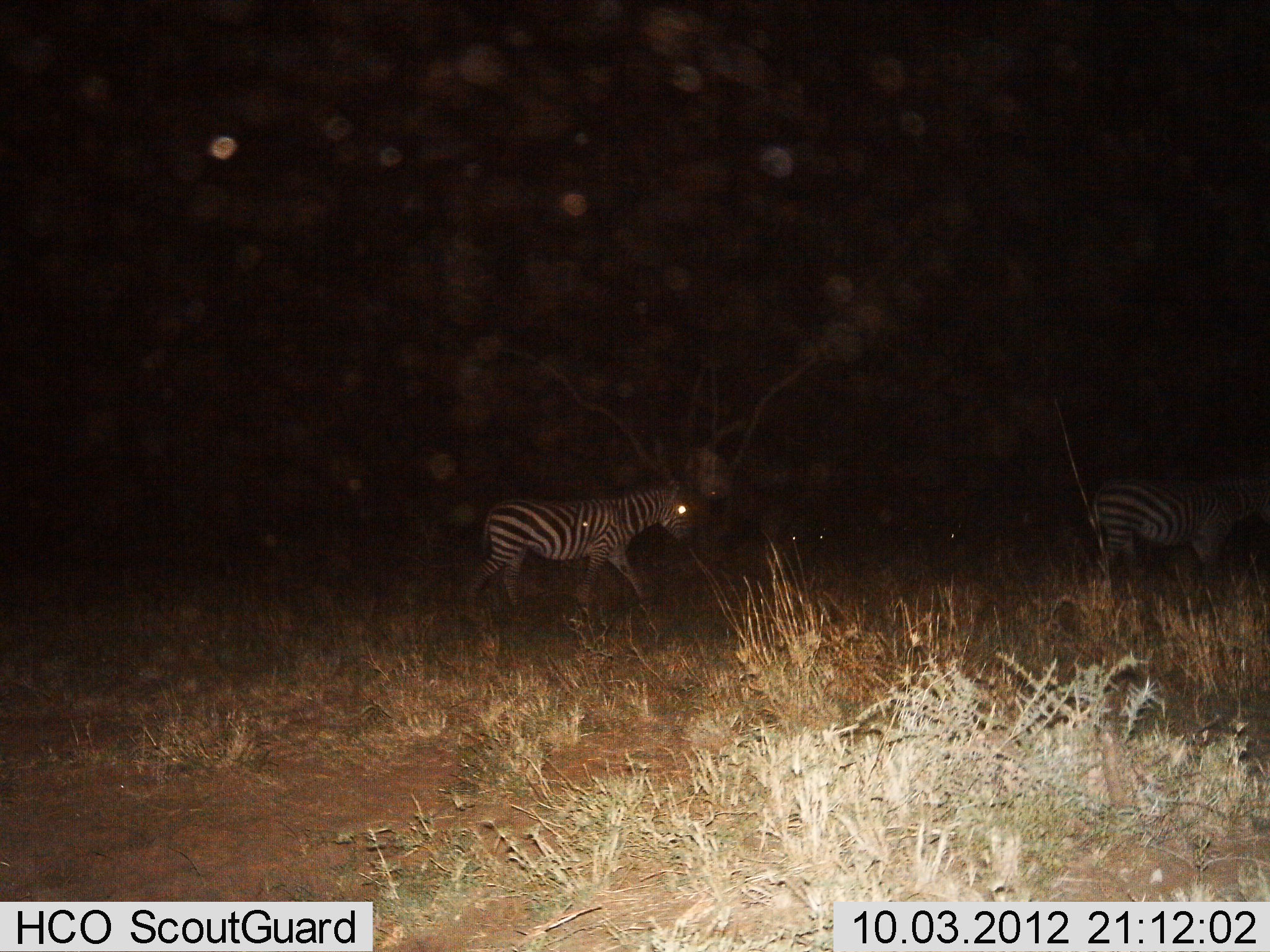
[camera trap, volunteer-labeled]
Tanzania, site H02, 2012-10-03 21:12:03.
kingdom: Animalia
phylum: Chordata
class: Mammalia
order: Perissodactyla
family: Equidae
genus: Equus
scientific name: Equus quagga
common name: plains zebra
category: zebra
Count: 2.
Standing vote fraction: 10%.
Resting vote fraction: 0%.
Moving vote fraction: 100%.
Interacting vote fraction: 0%.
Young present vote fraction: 0%.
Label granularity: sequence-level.